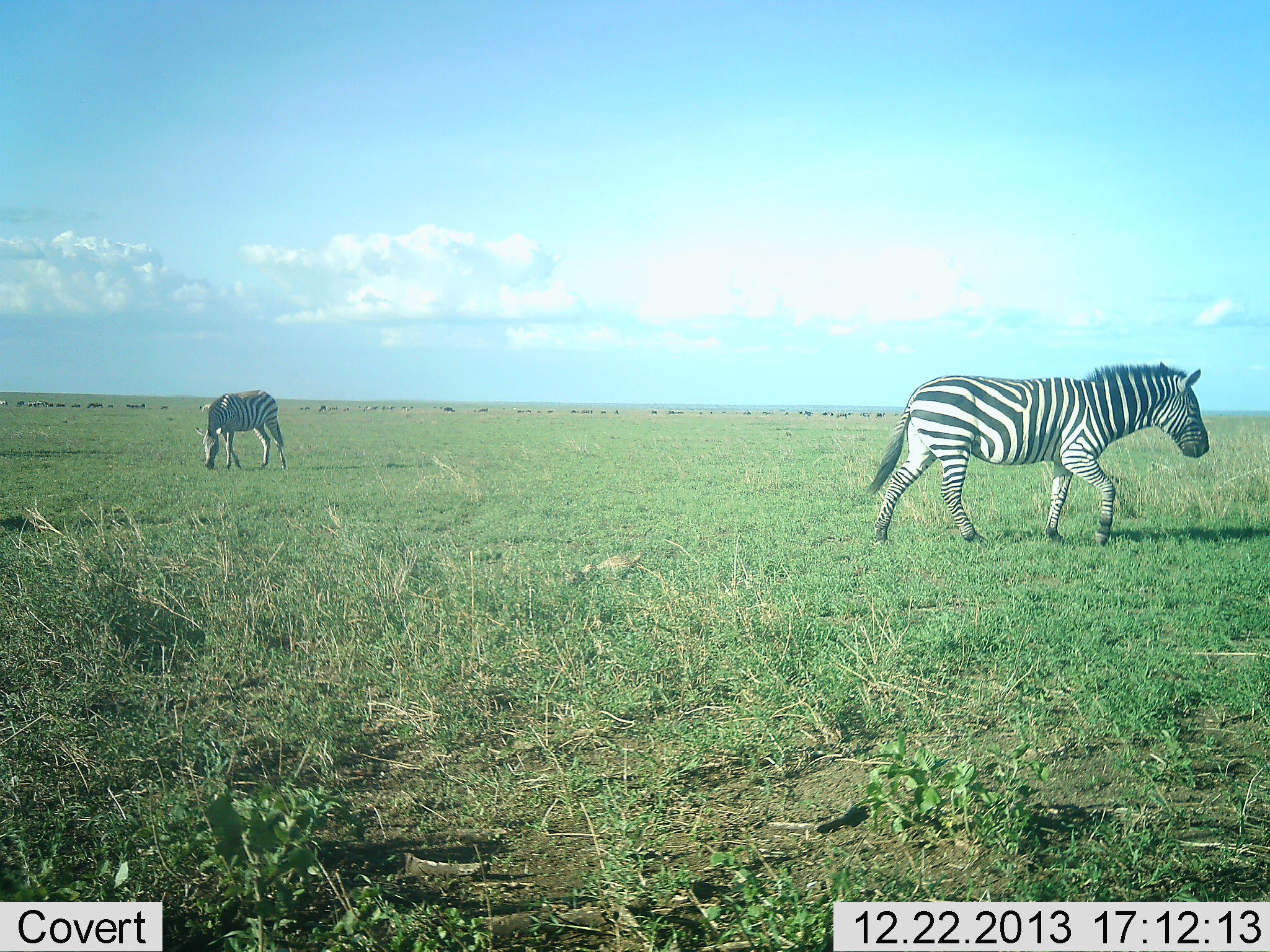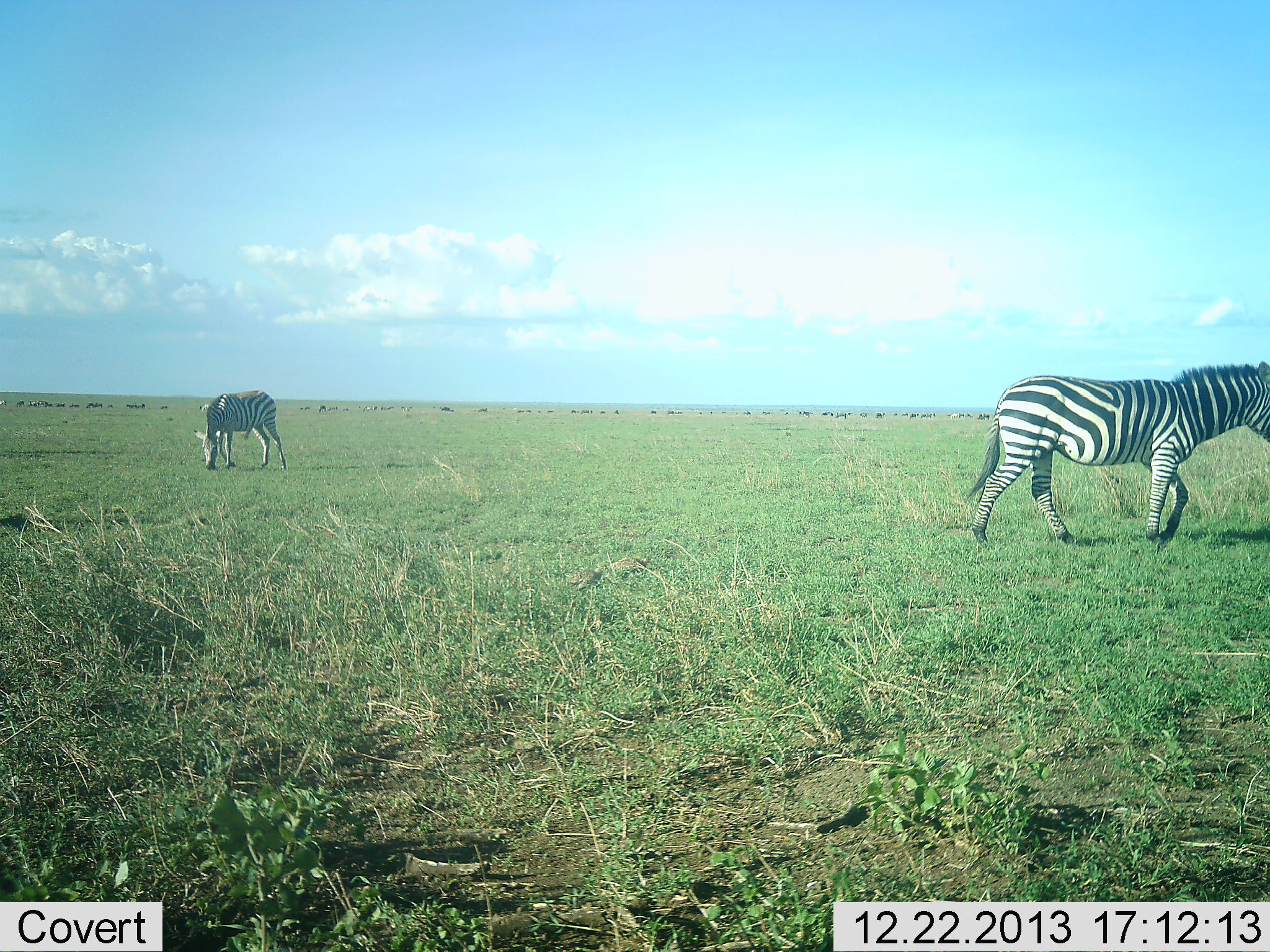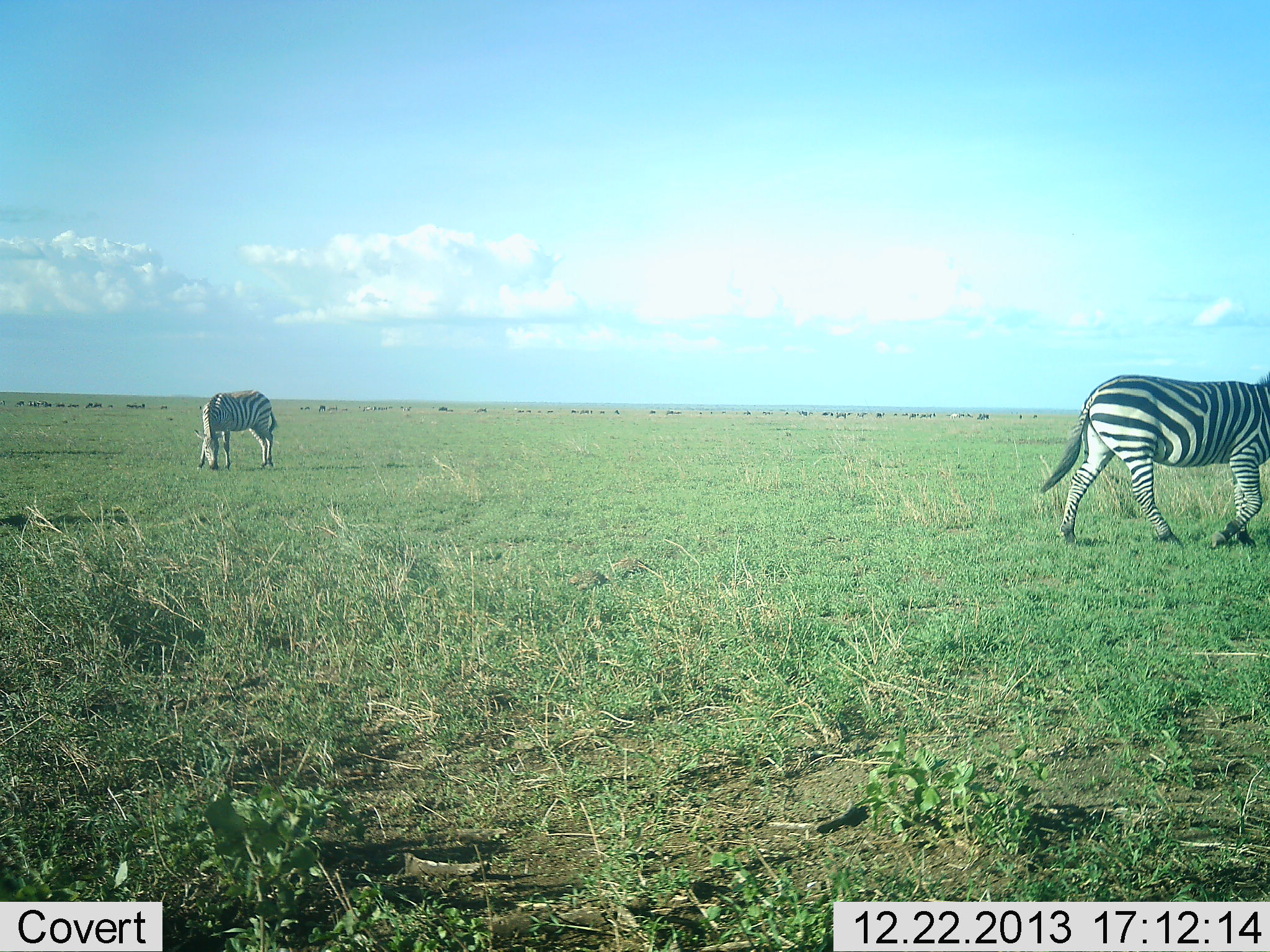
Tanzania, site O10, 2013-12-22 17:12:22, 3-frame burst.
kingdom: Animalia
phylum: Chordata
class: Mammalia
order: Perissodactyla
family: Equidae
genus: Equus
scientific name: Equus quagga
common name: plains zebra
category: zebra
Zebra (plains zebra) (Equus quagga), count 2. Behavior (volunteer vote fractions): standing 47%, resting 0%, moving 87%, interacting 0%. Young present (vote fraction): 0%. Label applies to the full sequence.